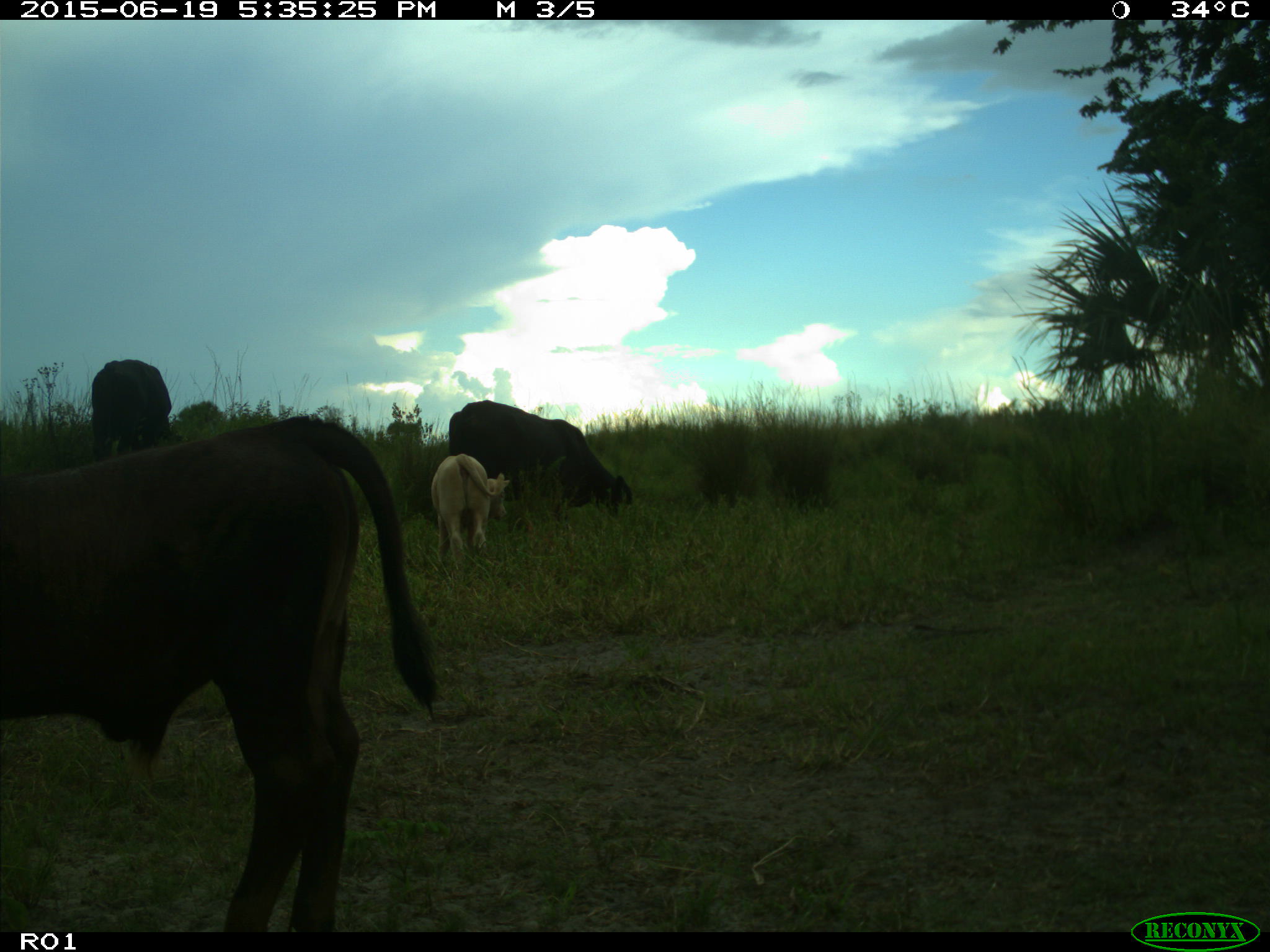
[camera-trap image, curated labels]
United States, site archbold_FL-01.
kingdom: Animalia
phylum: Chordata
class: Mammalia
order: Artiodactyla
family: Bovidae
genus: Bos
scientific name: Bos taurus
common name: domestic cow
Bos taurus (domestic cow).